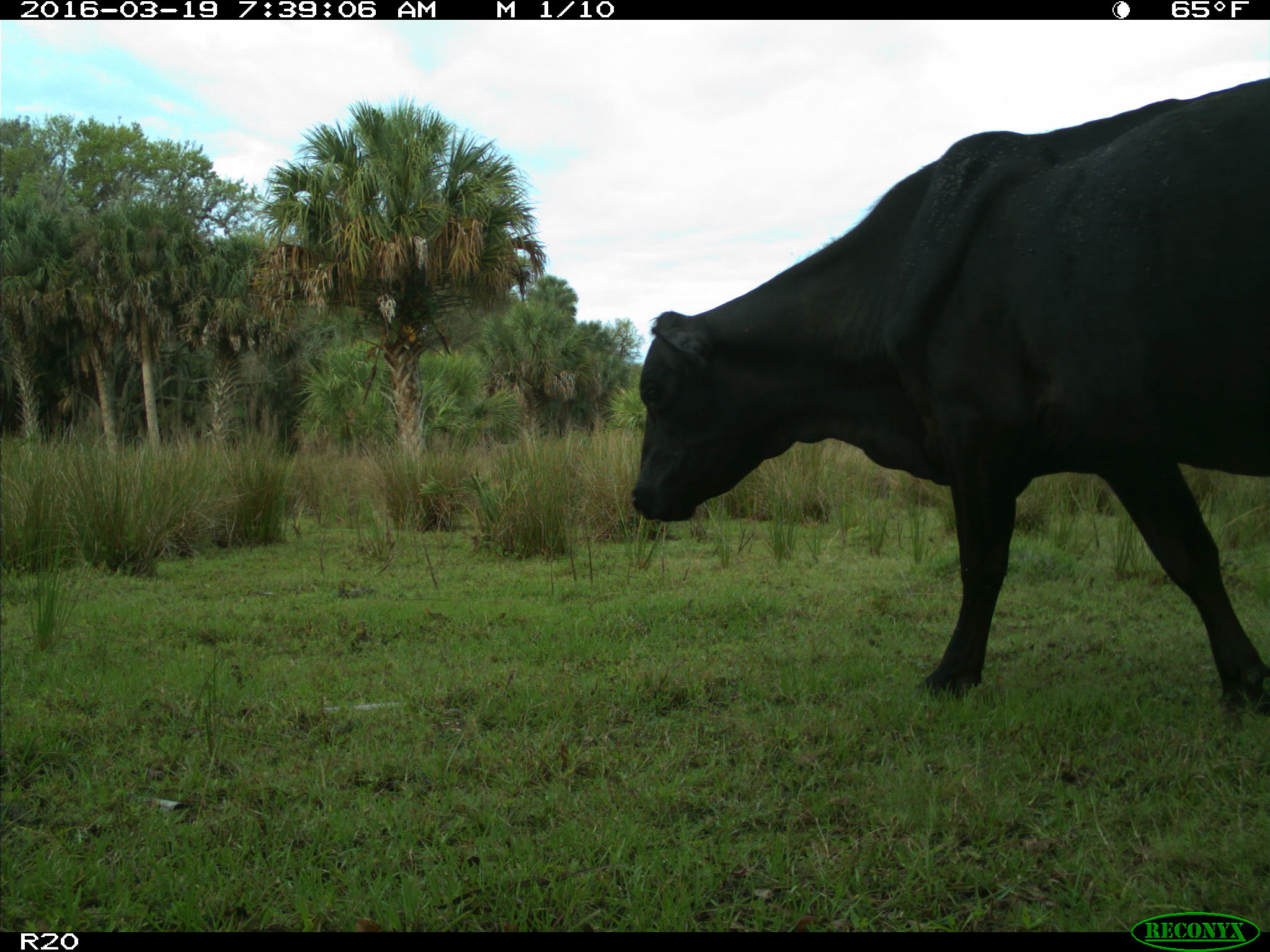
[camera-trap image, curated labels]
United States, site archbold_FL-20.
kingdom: Animalia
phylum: Chordata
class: Mammalia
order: Artiodactyla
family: Bovidae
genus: Bos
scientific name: Bos taurus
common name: domestic cow